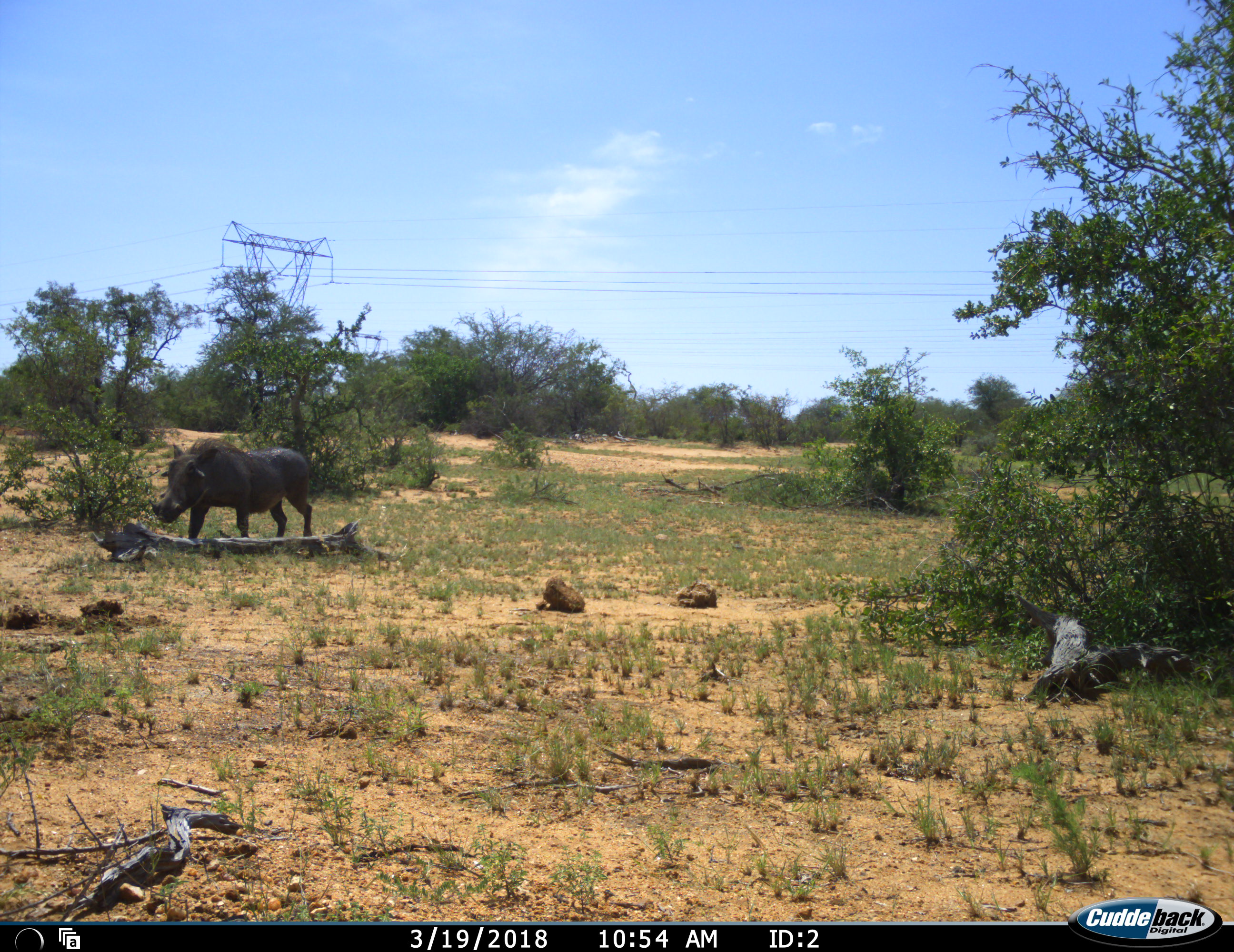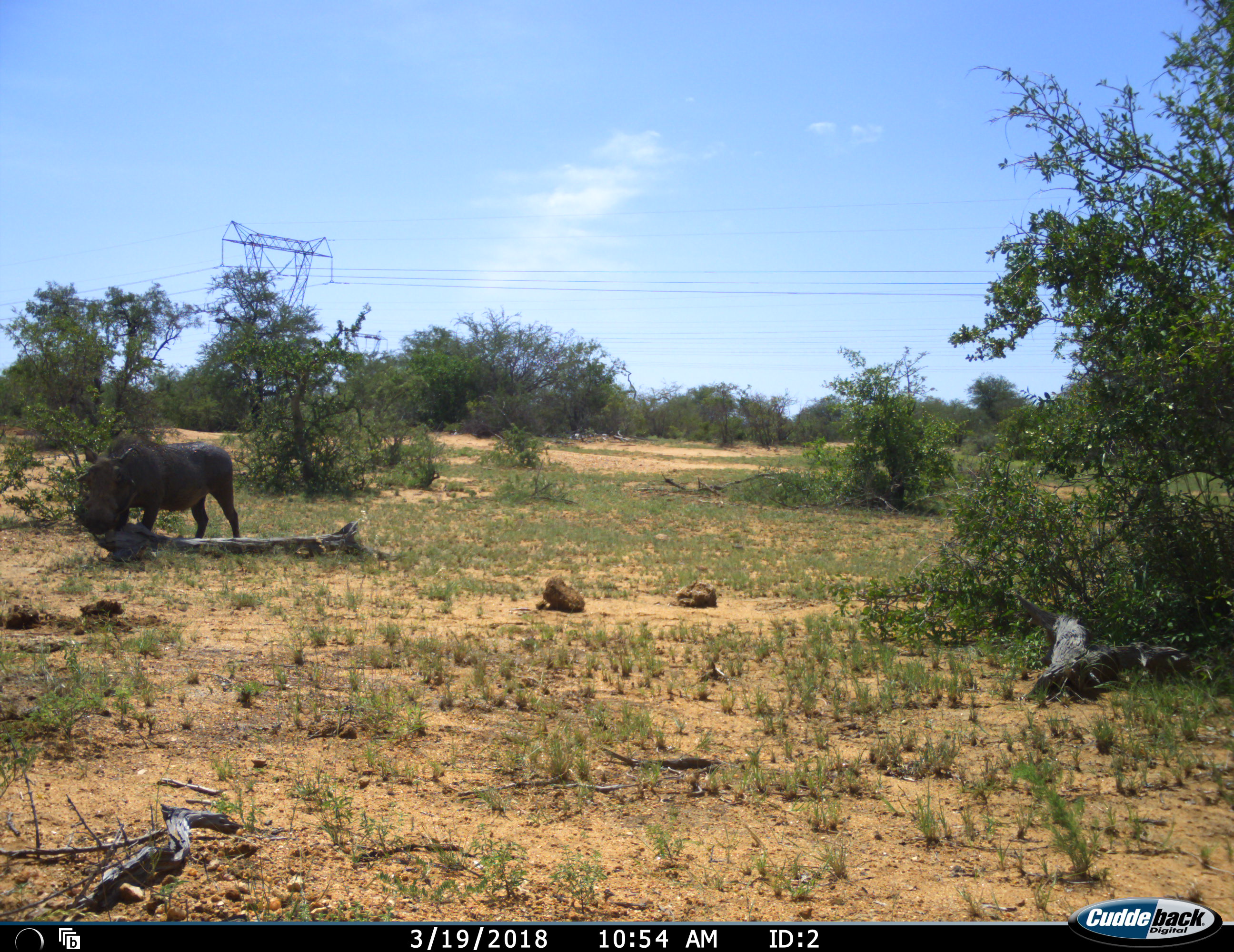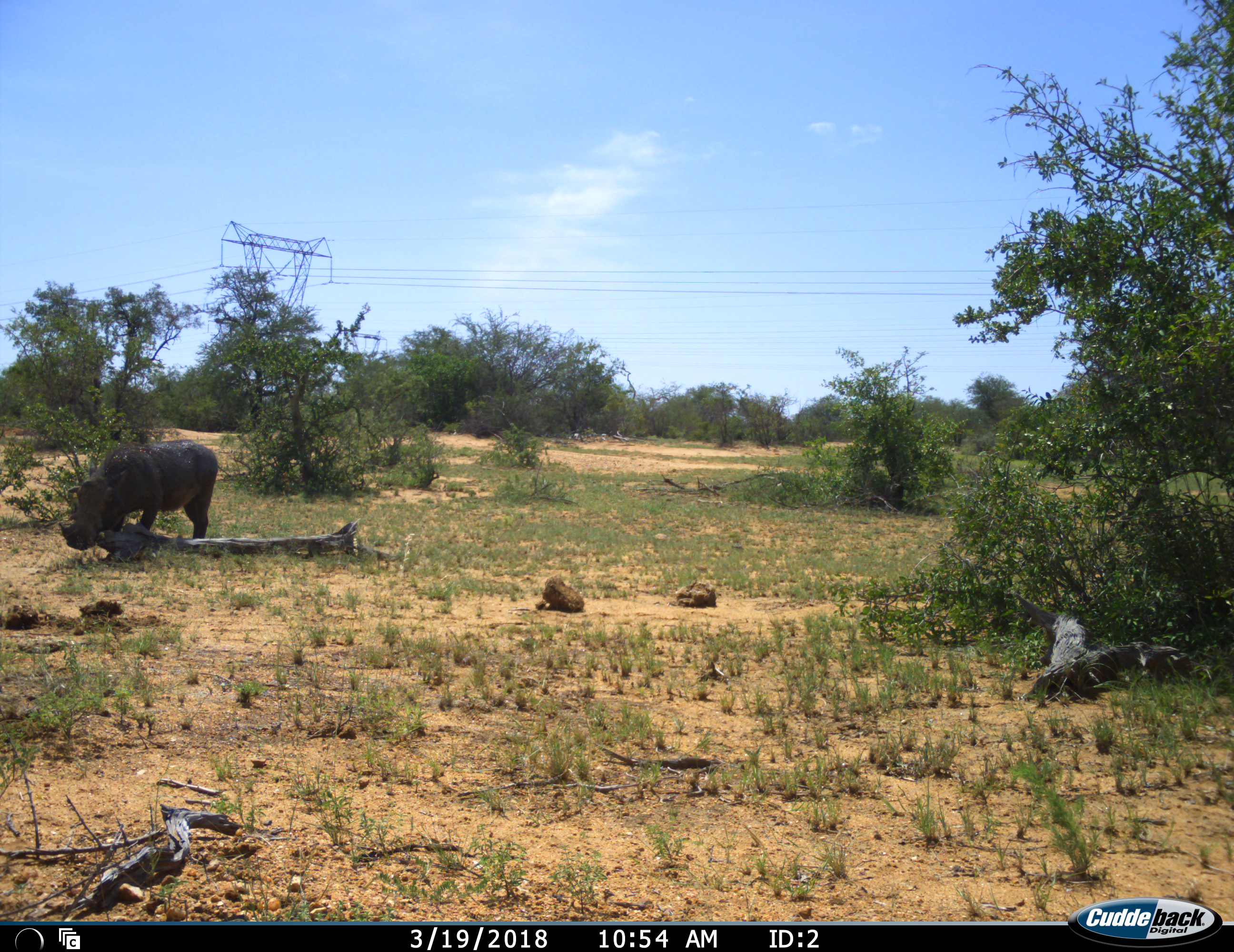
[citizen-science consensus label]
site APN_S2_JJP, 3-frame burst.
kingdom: Animalia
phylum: Chordata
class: Mammalia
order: Artiodactyla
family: Suidae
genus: Phacochoerus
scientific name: Phacochoerus africanus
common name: warthog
Warthog (Phacochoerus africanus), count 1. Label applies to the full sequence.